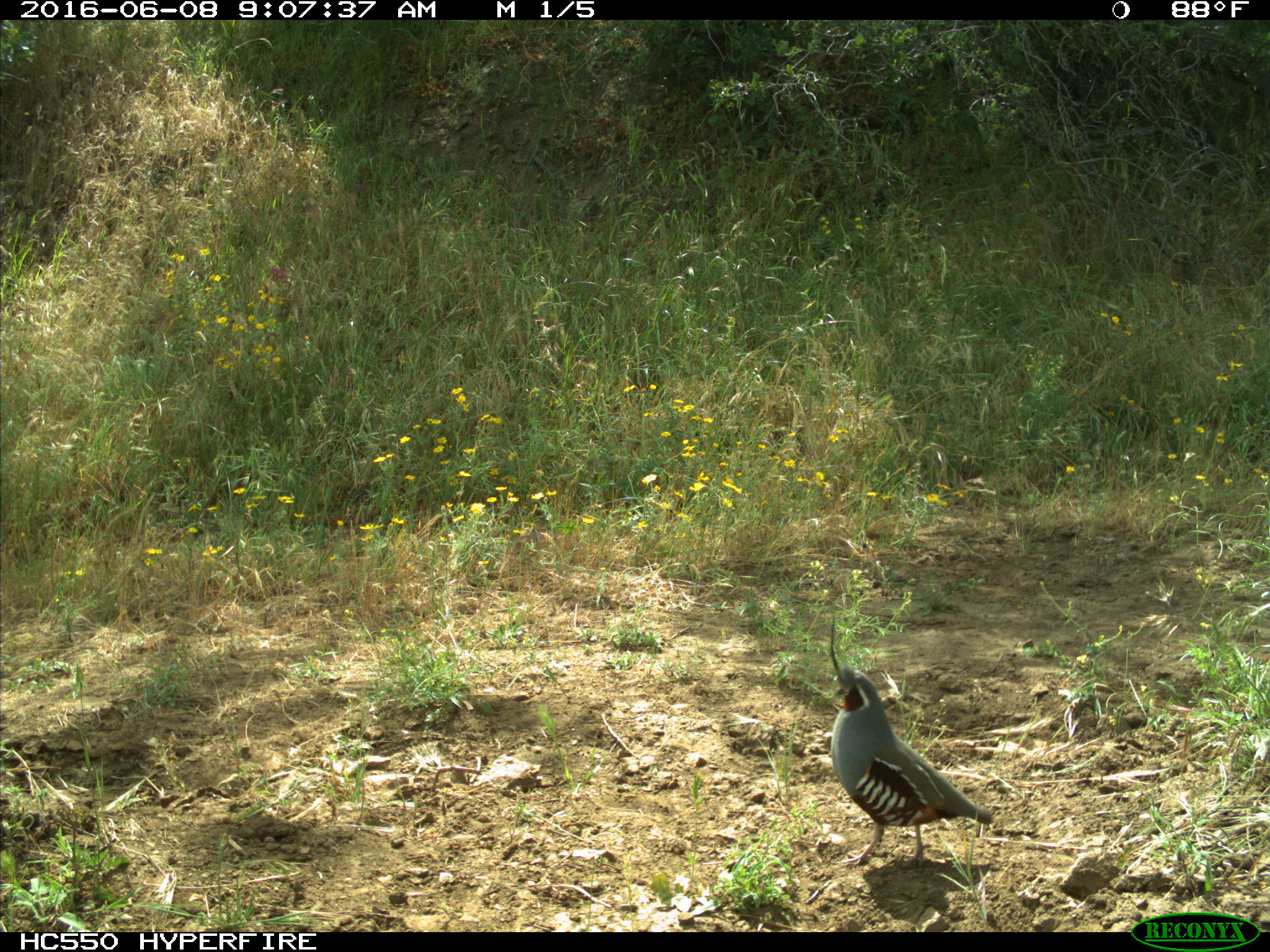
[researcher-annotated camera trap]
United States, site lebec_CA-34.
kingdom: Animalia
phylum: Chordata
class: Aves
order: Galliformes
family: Odontophoridae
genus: Callipepla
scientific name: Callipepla californica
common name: california quail